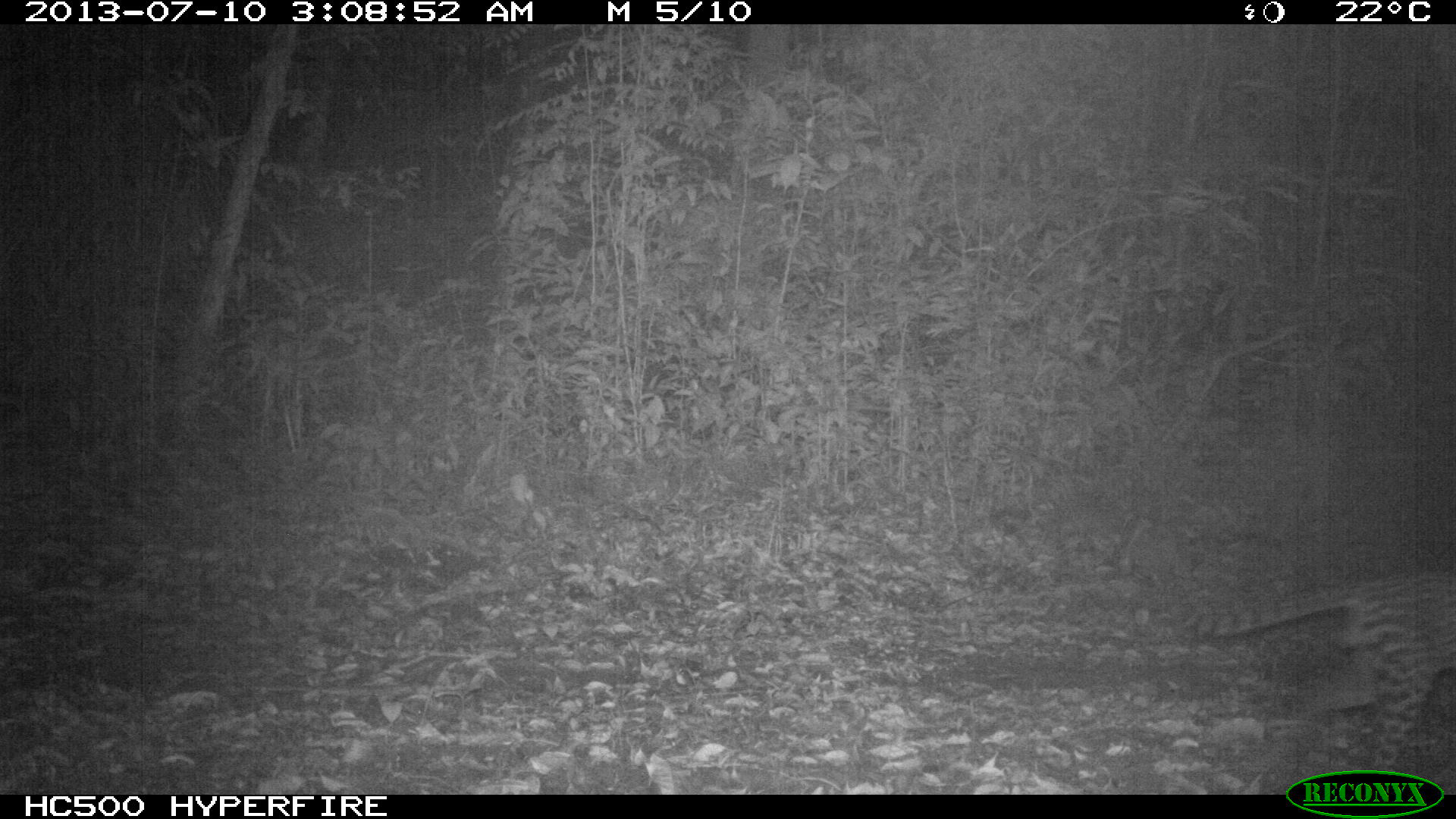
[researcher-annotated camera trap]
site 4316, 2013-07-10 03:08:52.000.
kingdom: Animalia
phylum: Chordata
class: Mammalia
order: Carnivora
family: Felidae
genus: Leopardus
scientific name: Leopardus pardalis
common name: ocelot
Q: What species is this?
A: Leopardus pardalis (ocelot).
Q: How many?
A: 1.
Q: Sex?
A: Female.